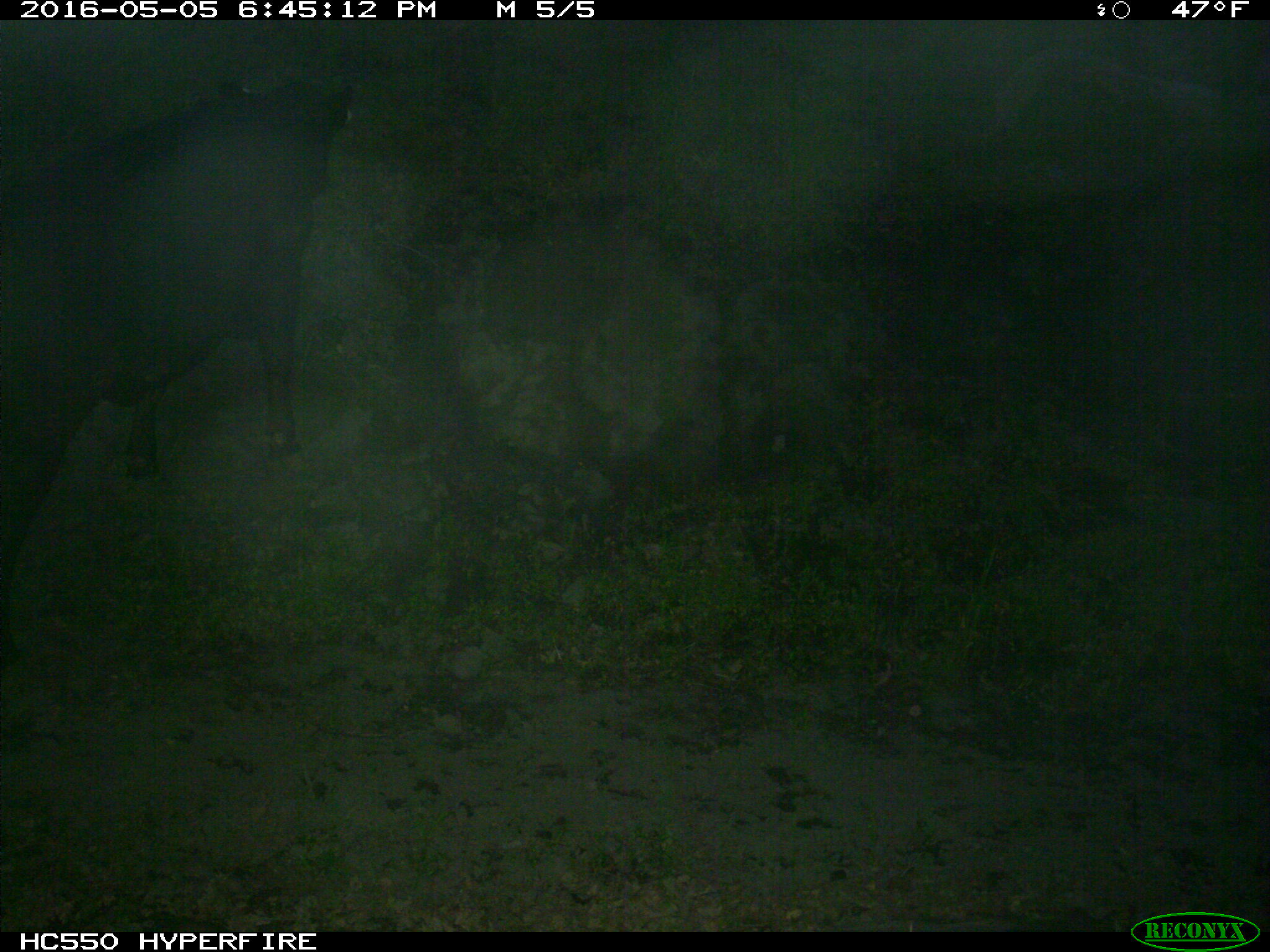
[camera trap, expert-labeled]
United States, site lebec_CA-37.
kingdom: Animalia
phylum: Chordata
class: Mammalia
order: Artiodactyla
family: Bovidae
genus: Bos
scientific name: Bos taurus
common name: domestic cow